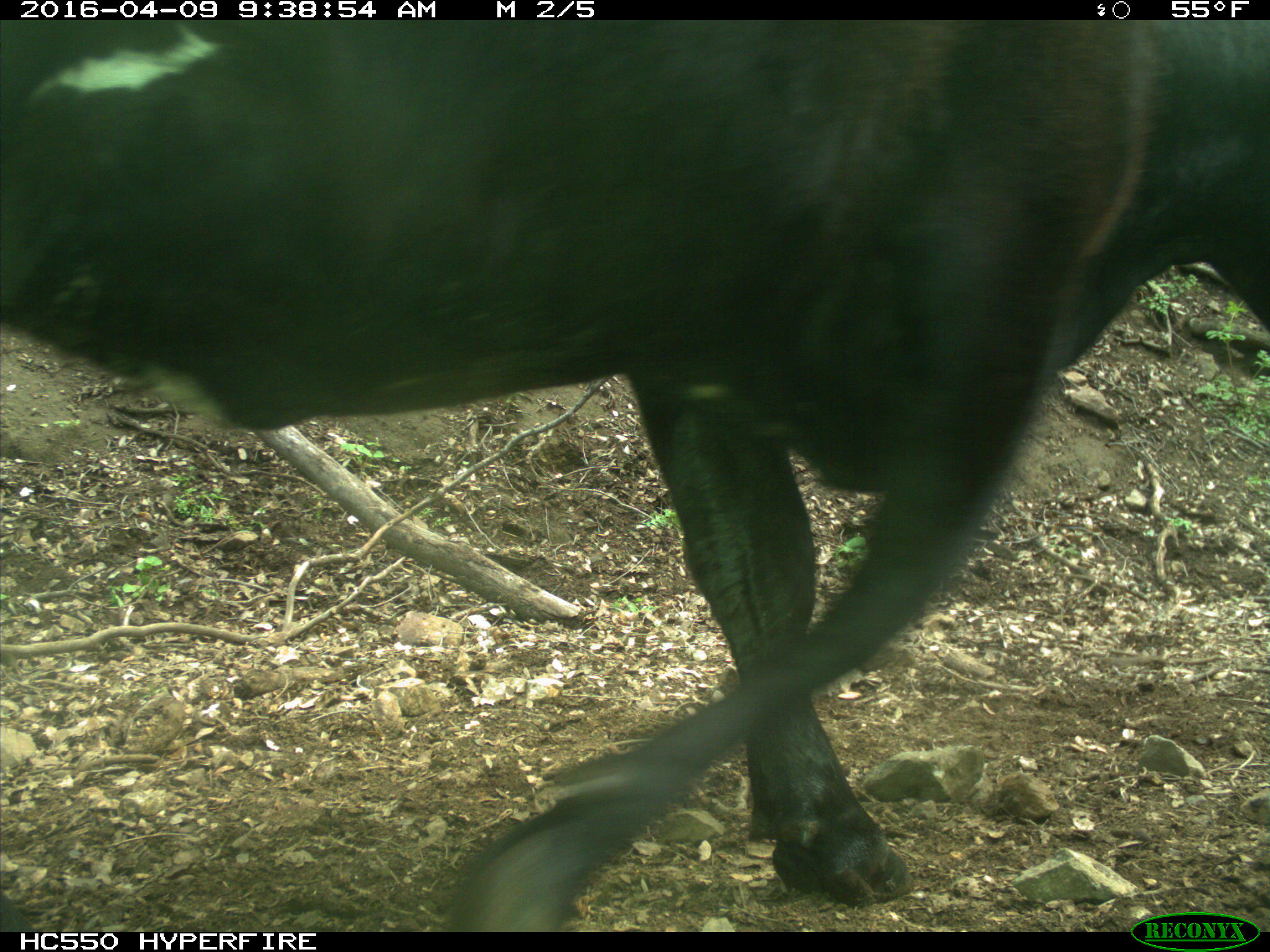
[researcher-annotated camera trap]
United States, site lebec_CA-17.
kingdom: Animalia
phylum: Chordata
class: Mammalia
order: Artiodactyla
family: Bovidae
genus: Bos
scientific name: Bos taurus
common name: domestic cow